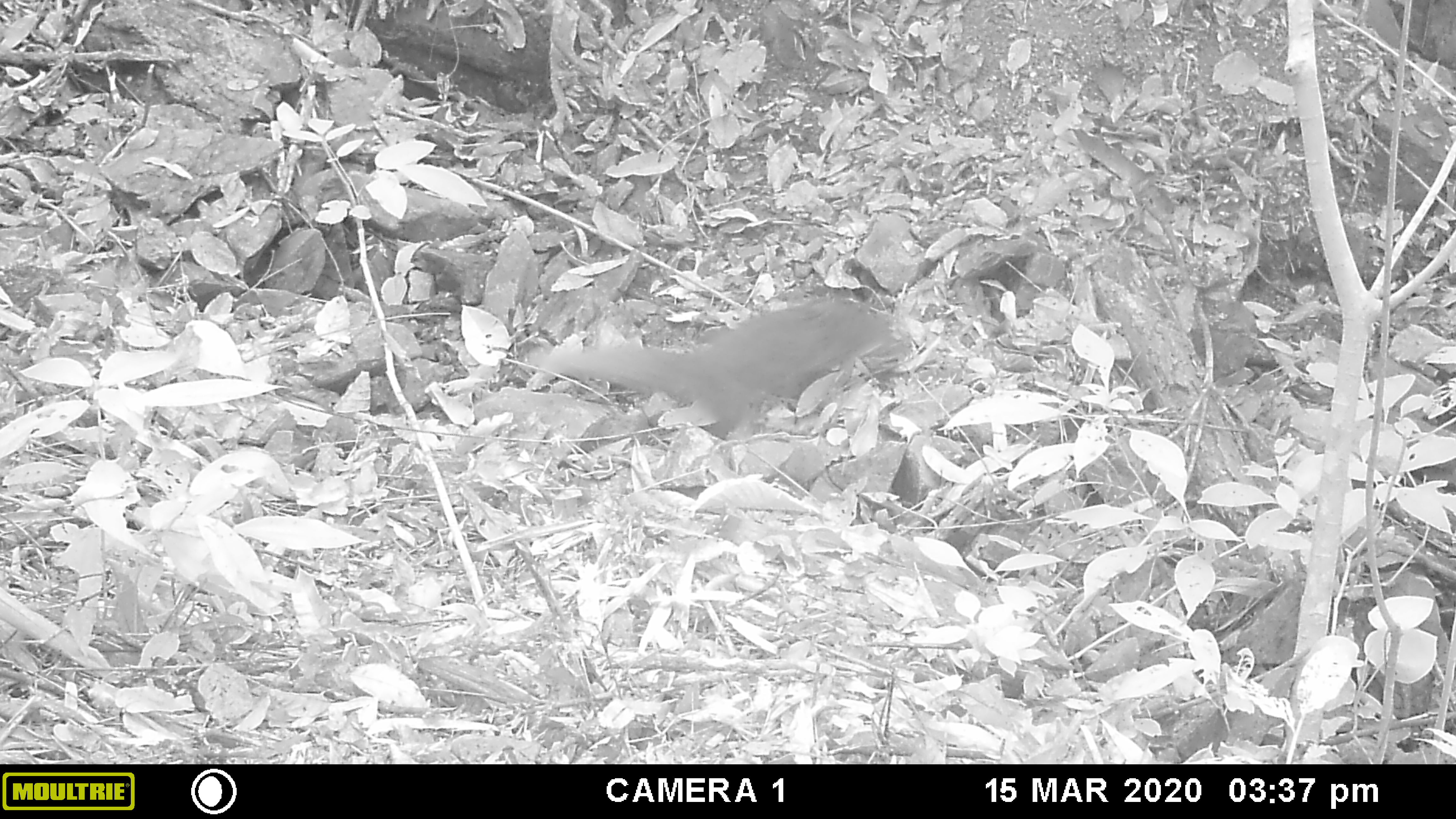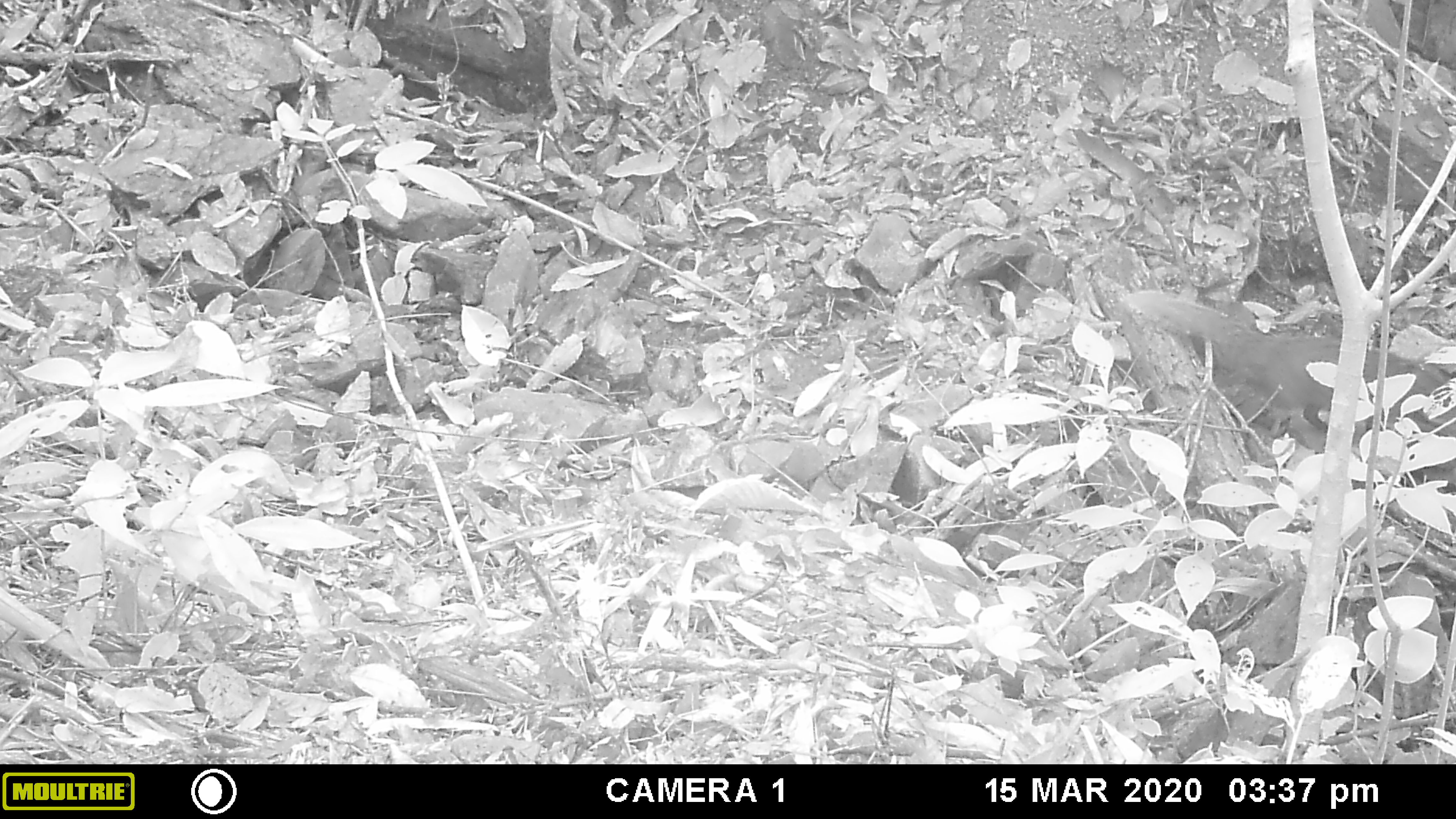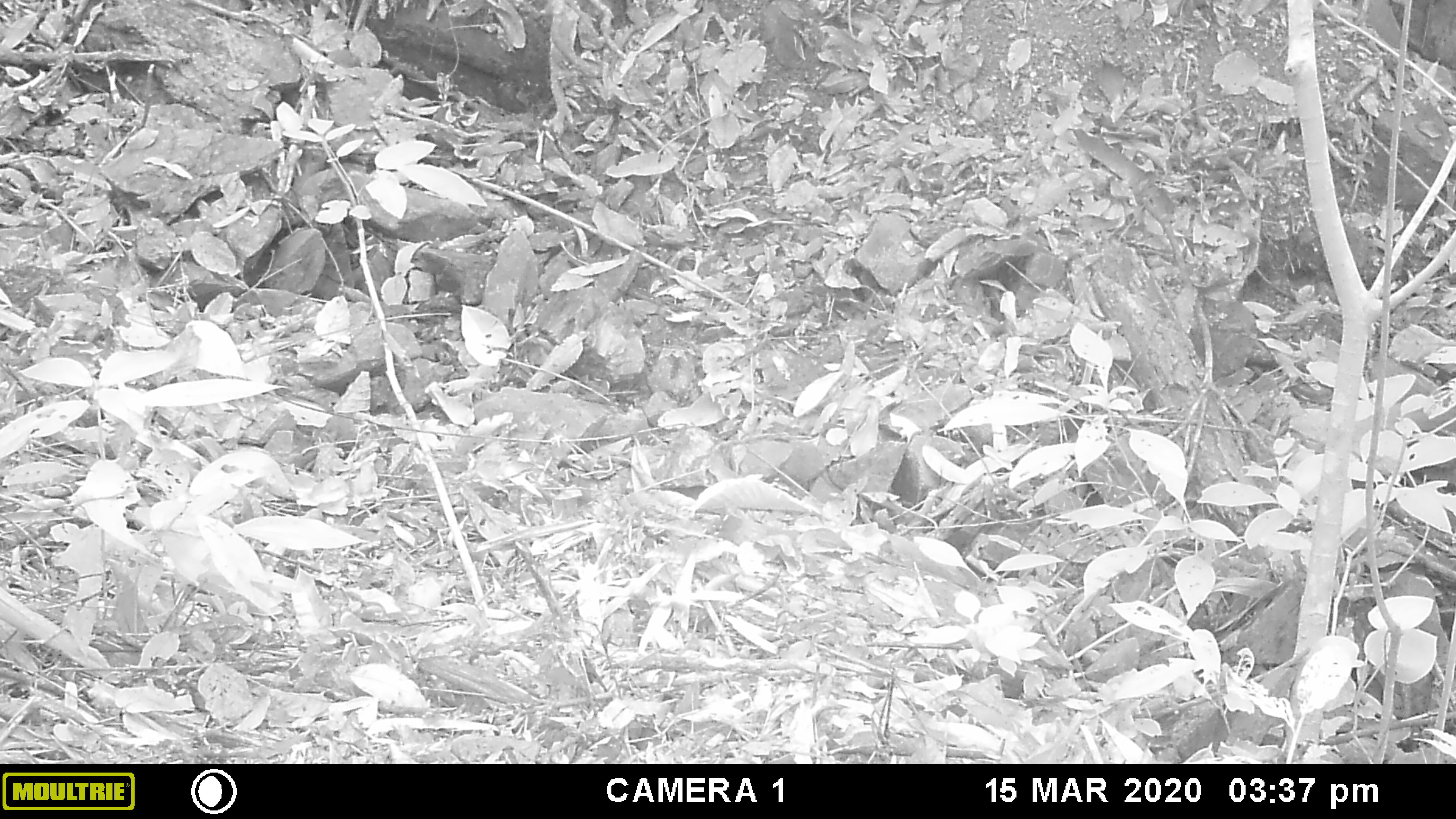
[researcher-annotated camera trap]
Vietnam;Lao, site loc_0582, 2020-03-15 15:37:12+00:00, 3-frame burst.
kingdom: Animalia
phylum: Chordata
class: Mammalia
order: Carnivora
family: Herpestidae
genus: Urva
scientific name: Urva urva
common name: crab-eating mongoose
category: crab eating mongoose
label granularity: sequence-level